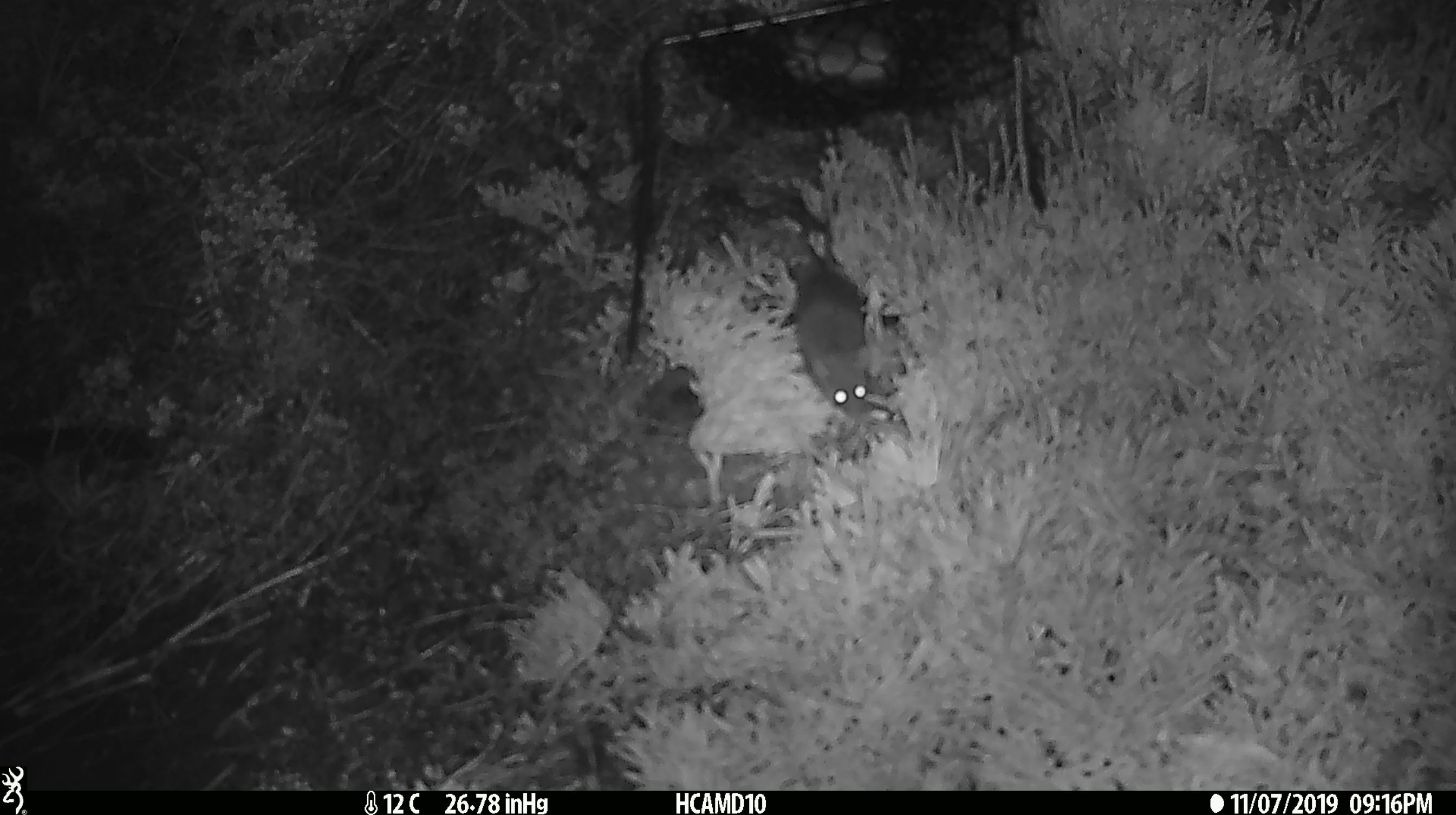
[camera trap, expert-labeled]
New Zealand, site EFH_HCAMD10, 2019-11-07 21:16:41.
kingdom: Animalia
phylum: Chordata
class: Mammalia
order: Rodentia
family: Muridae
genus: Mus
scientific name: Mus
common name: mouse